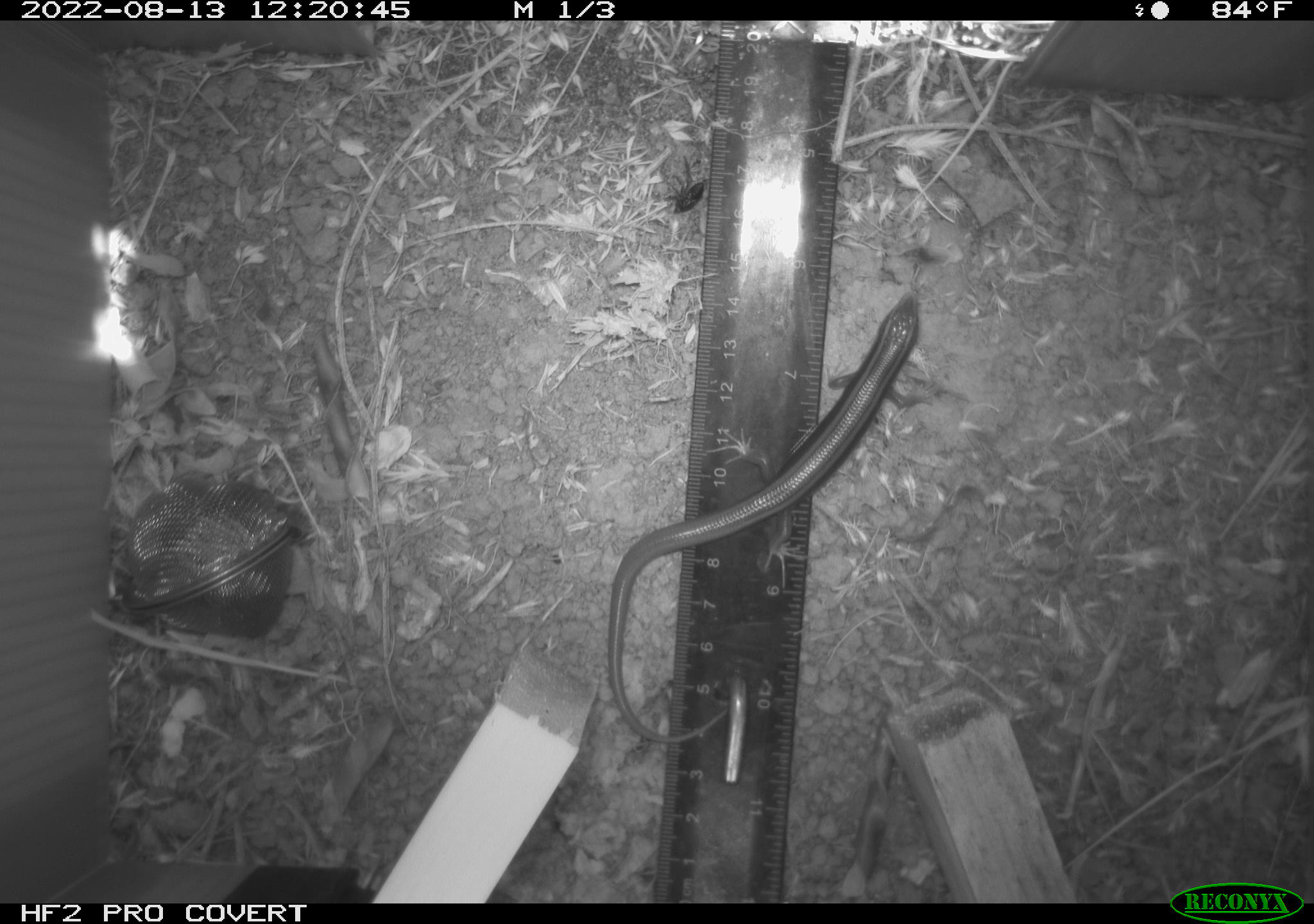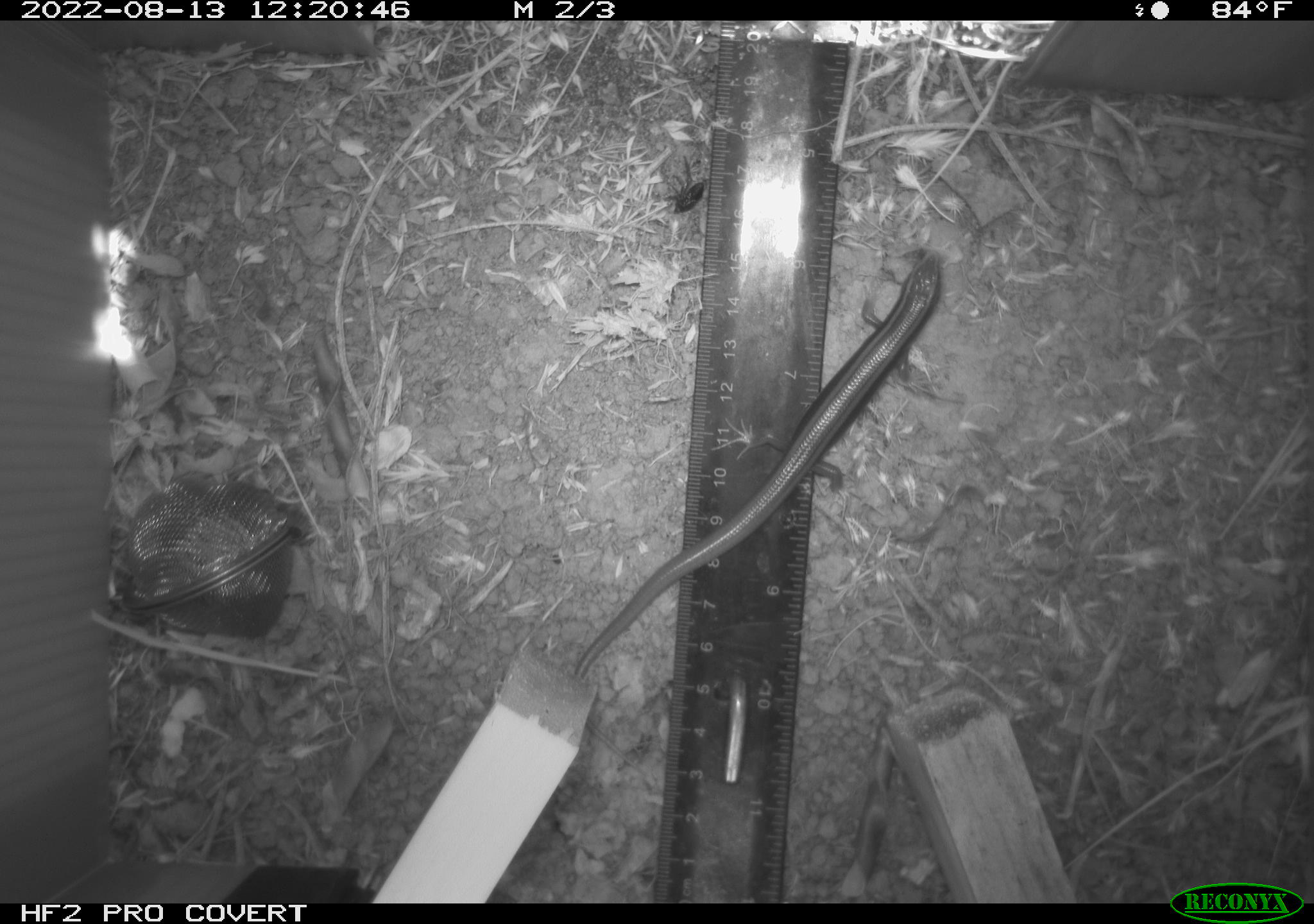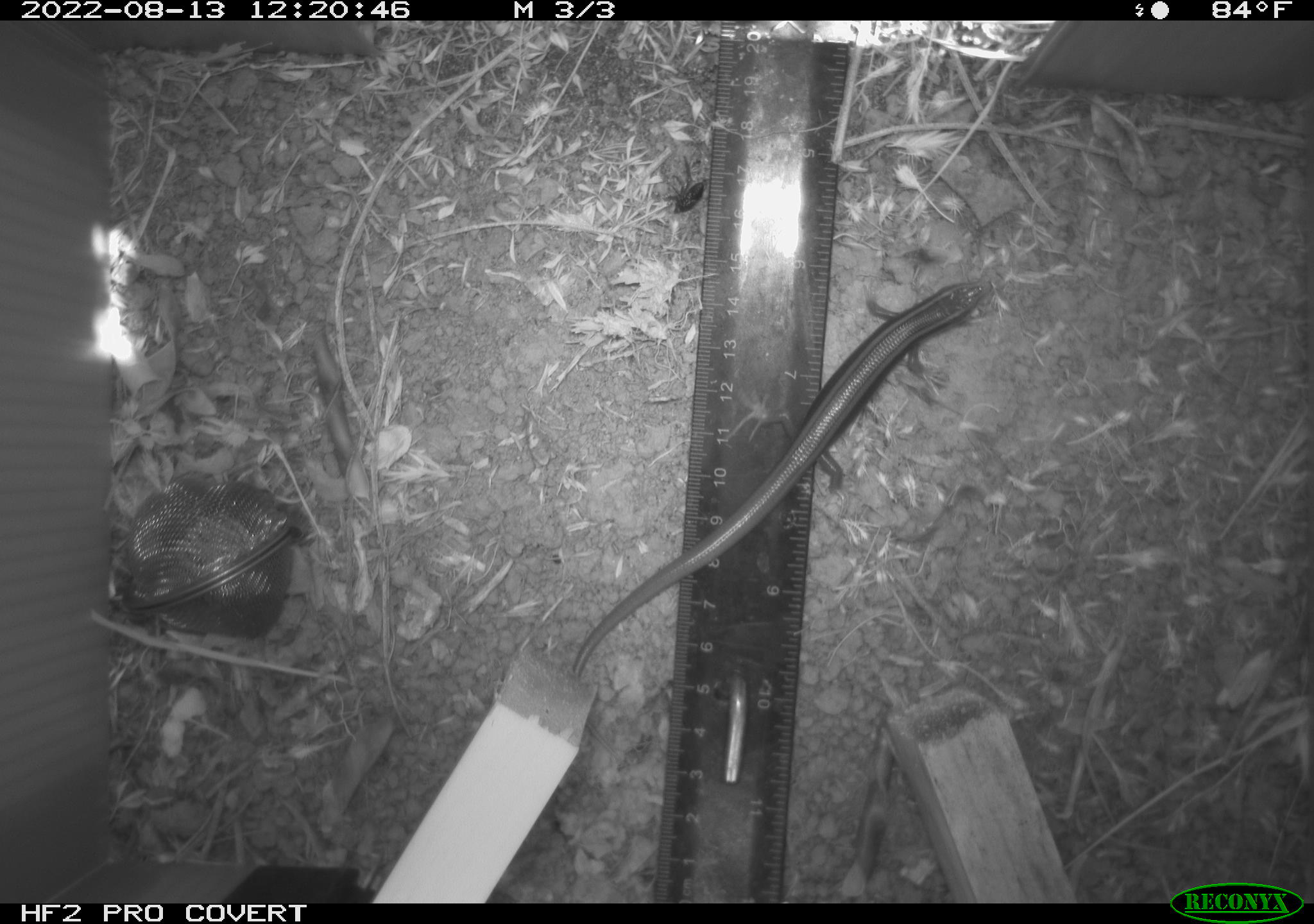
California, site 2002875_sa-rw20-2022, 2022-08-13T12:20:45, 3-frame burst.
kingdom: Animalia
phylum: Chordata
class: Reptilia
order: Squamata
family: Scincidae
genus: Plestiodon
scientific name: Plestiodon skiltonianus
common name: western skink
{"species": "western skink (Plestiodon skiltonianus)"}